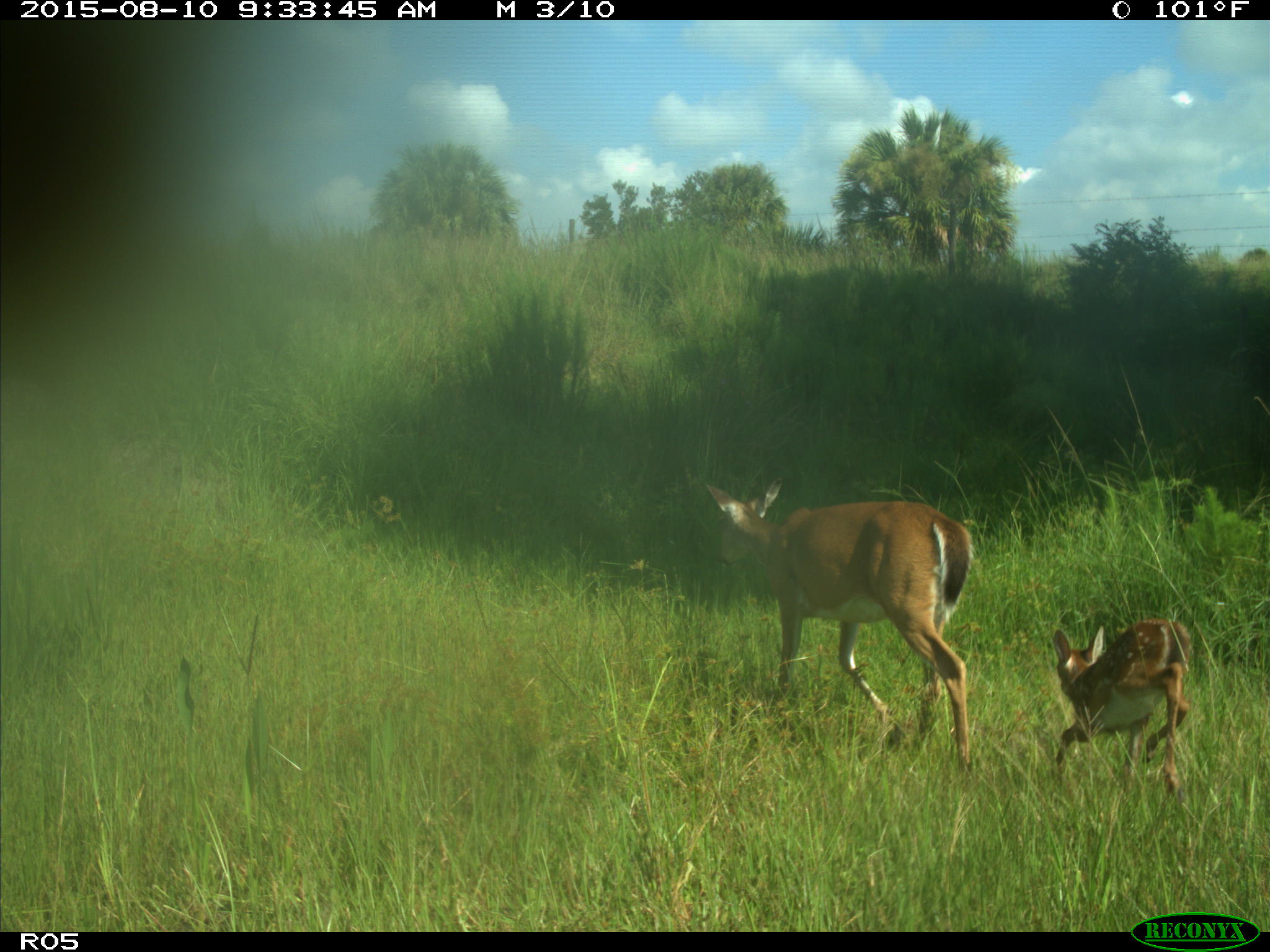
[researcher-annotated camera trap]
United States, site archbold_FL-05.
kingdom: Animalia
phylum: Chordata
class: Mammalia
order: Artiodactyla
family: Cervidae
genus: Odocoileus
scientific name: Odocoileus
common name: deer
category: unidentified deer